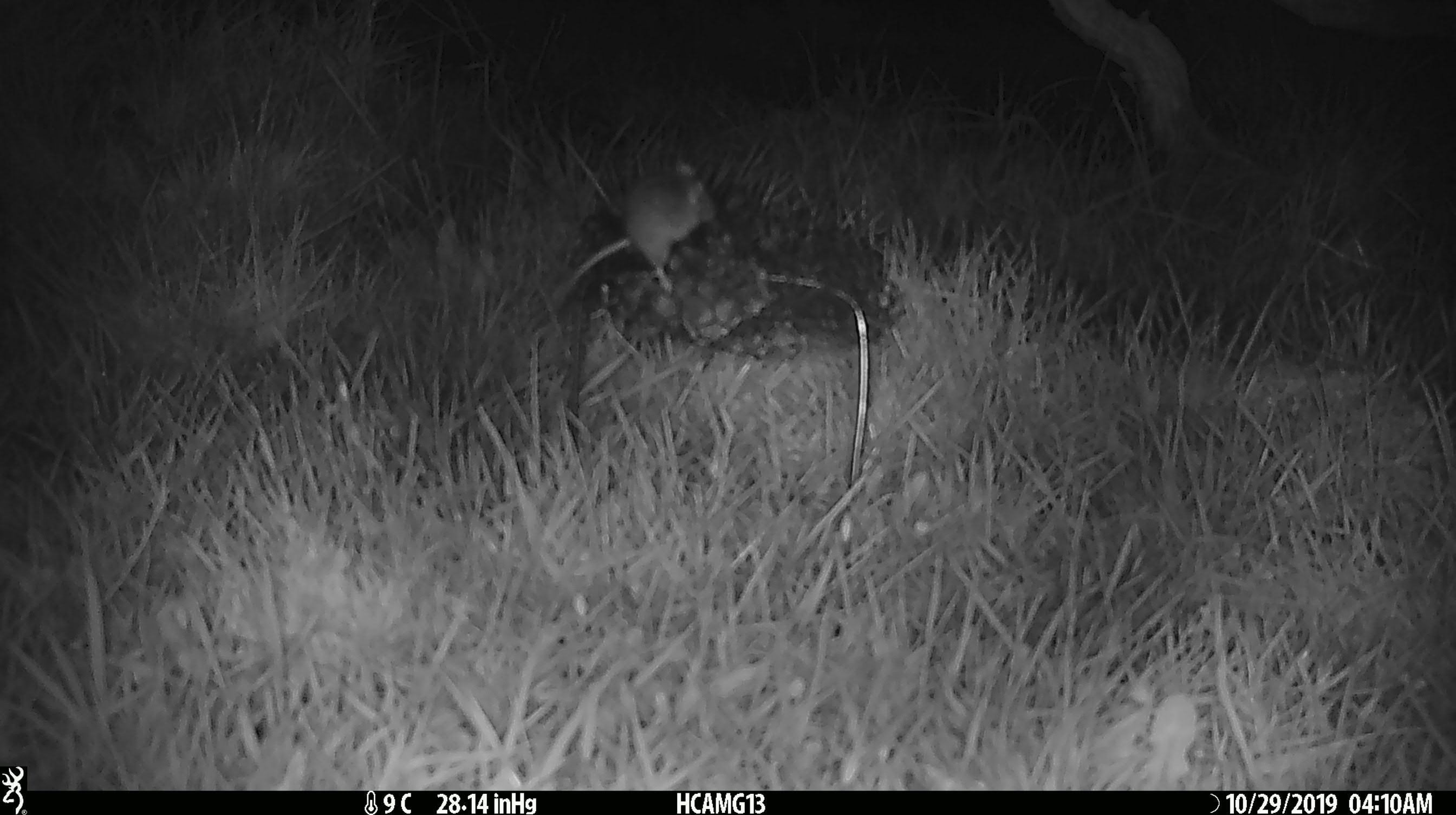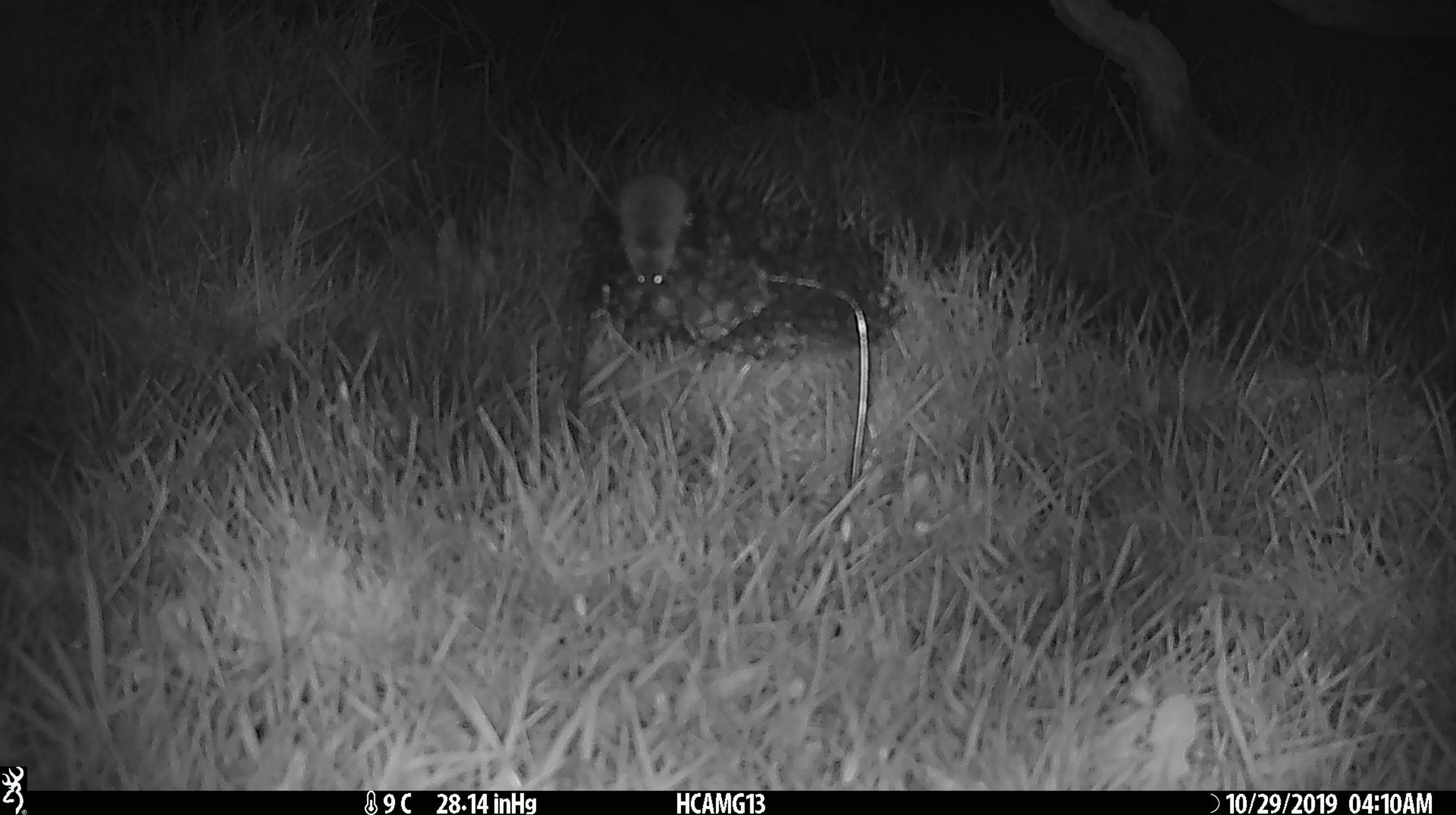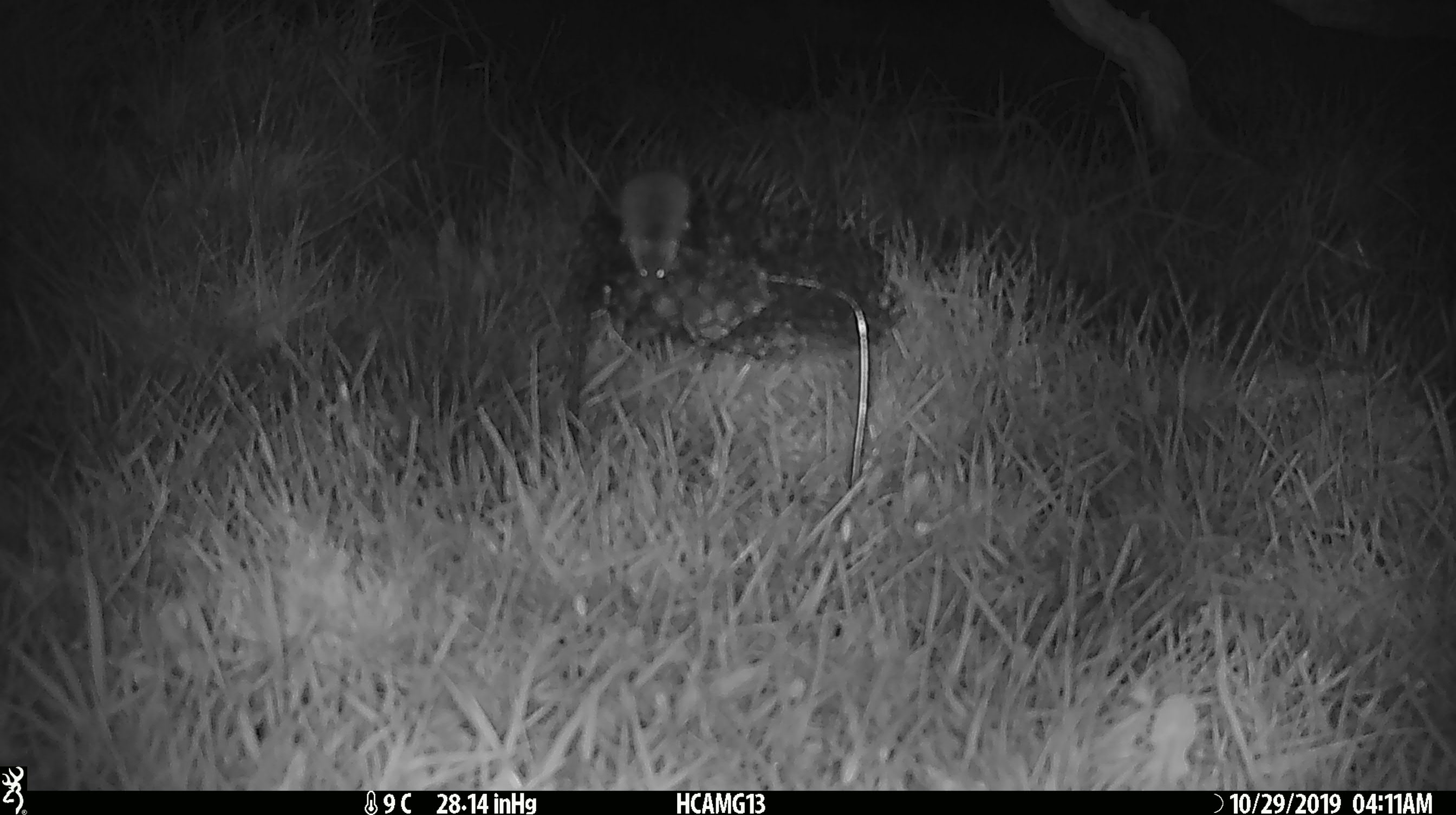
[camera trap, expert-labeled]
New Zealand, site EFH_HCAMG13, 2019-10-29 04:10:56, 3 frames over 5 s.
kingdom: Animalia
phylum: Chordata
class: Mammalia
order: Rodentia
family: Muridae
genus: Mus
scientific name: Mus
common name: mouse